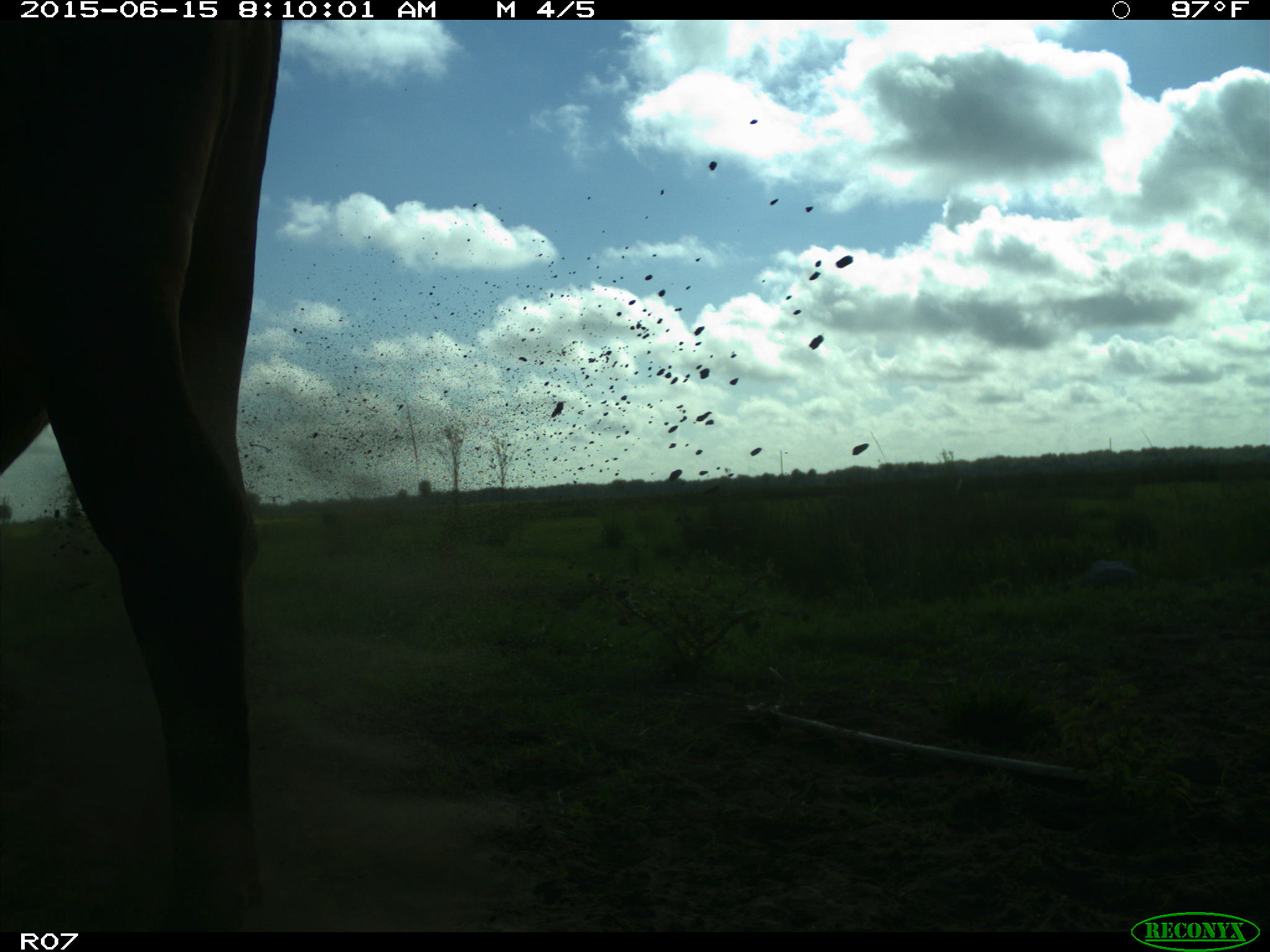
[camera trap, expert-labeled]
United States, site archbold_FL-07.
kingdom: Animalia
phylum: Chordata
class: Mammalia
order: Artiodactyla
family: Bovidae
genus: Bos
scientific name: Bos taurus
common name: domestic cow